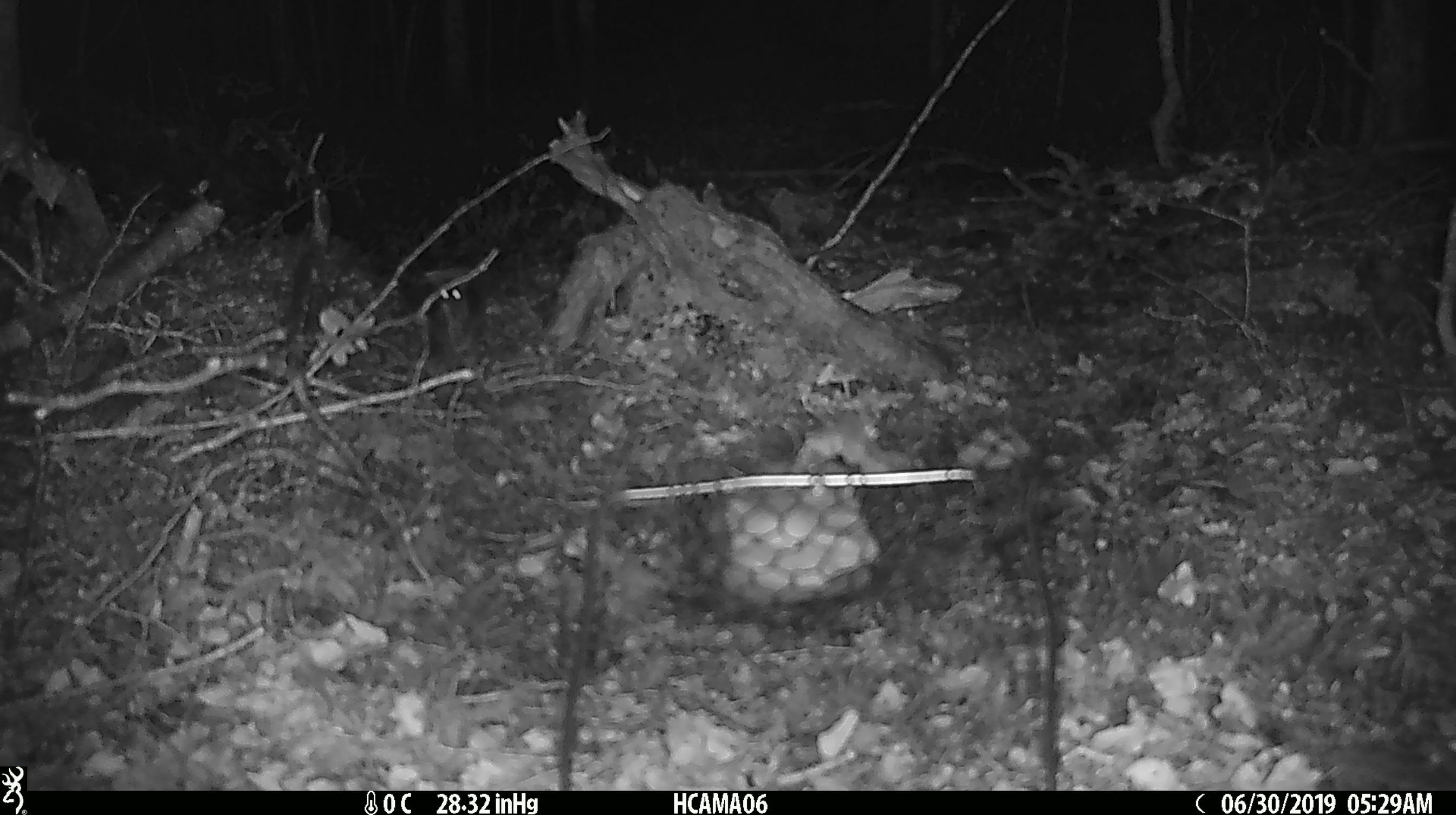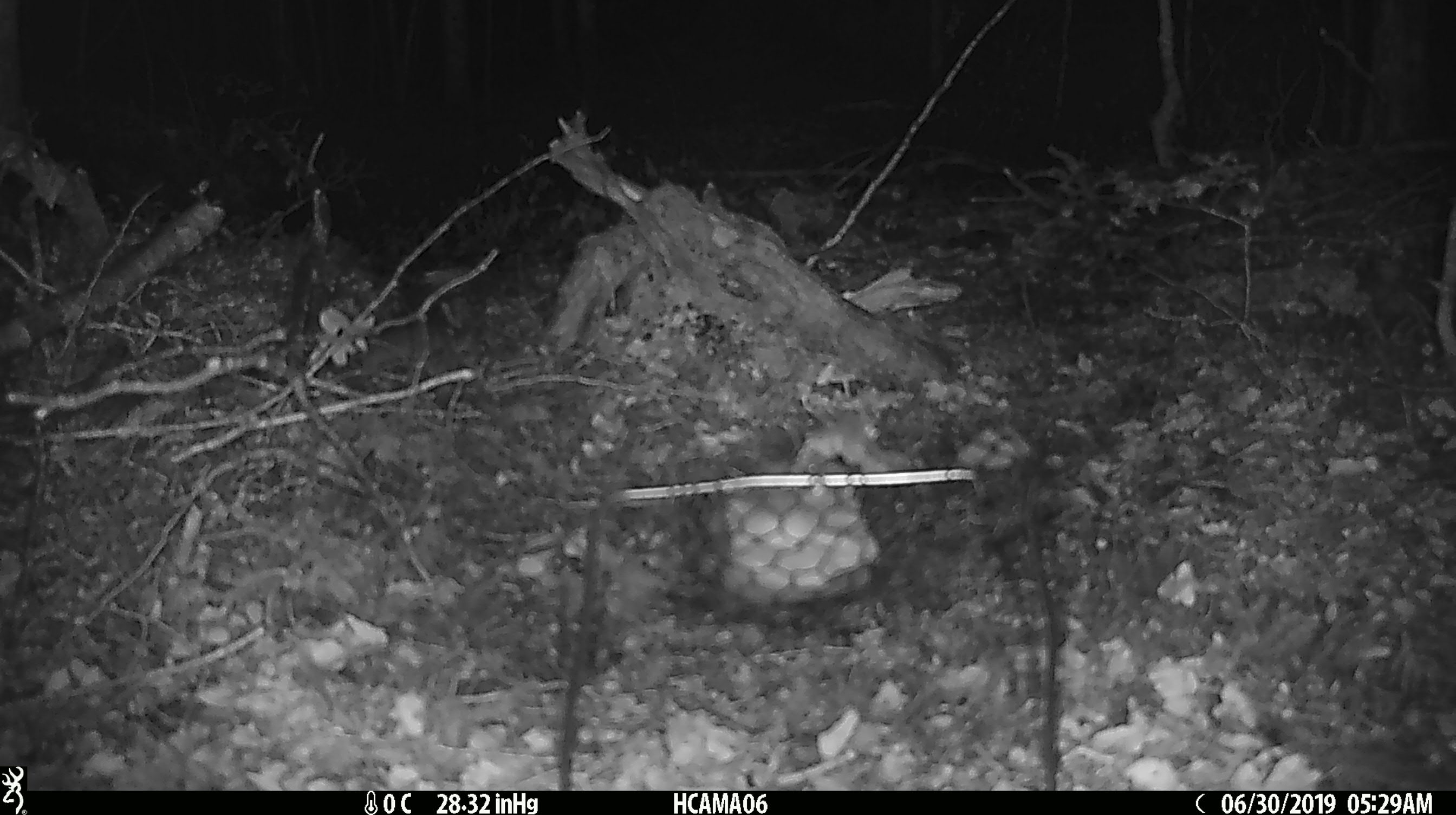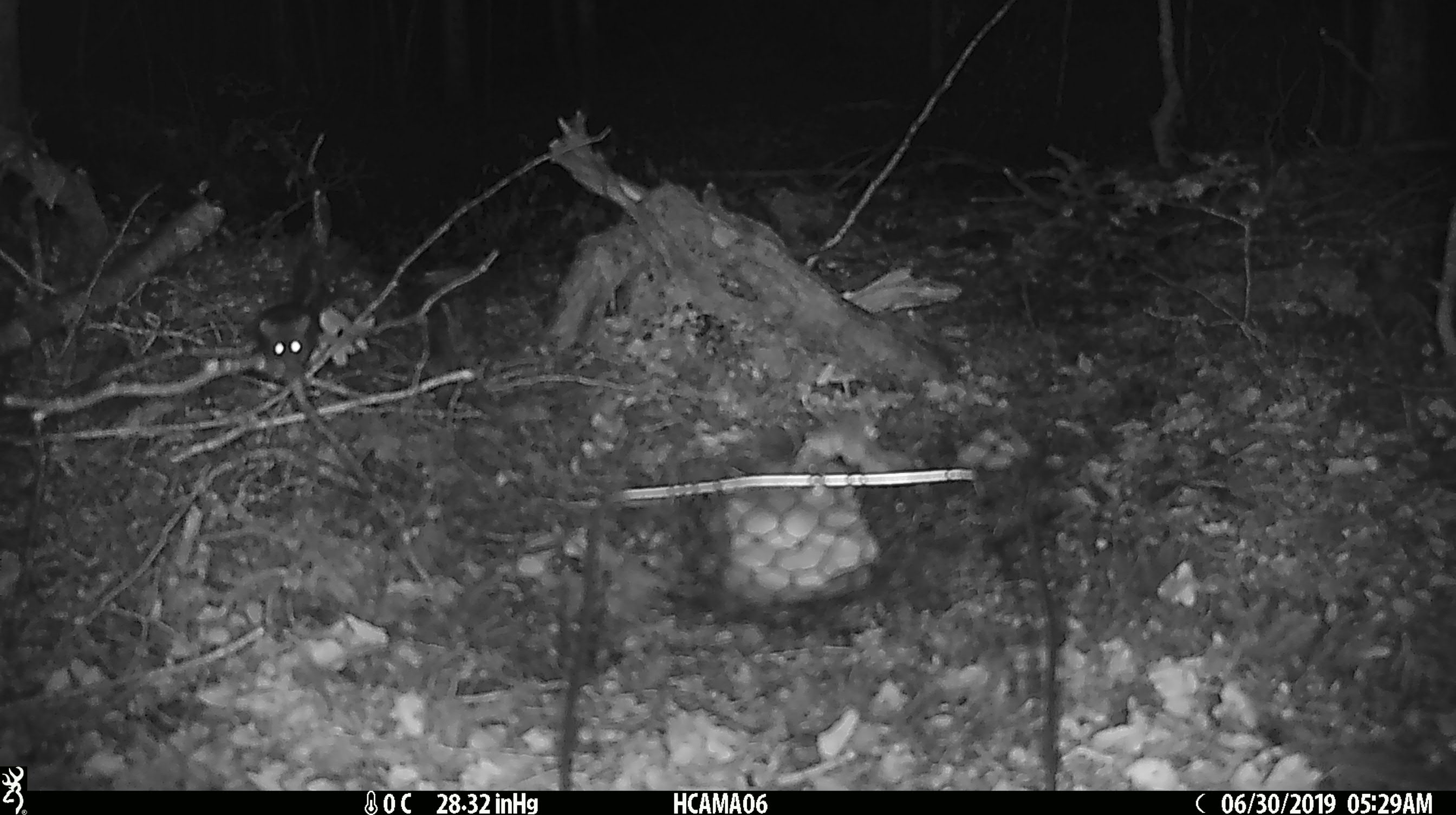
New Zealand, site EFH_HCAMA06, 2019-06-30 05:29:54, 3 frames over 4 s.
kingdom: Animalia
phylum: Chordata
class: Mammalia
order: Rodentia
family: Muridae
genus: Mus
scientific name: Mus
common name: mouse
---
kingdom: Animalia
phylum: Chordata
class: Mammalia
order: Rodentia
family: Muridae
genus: Rattus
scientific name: Rattus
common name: rat